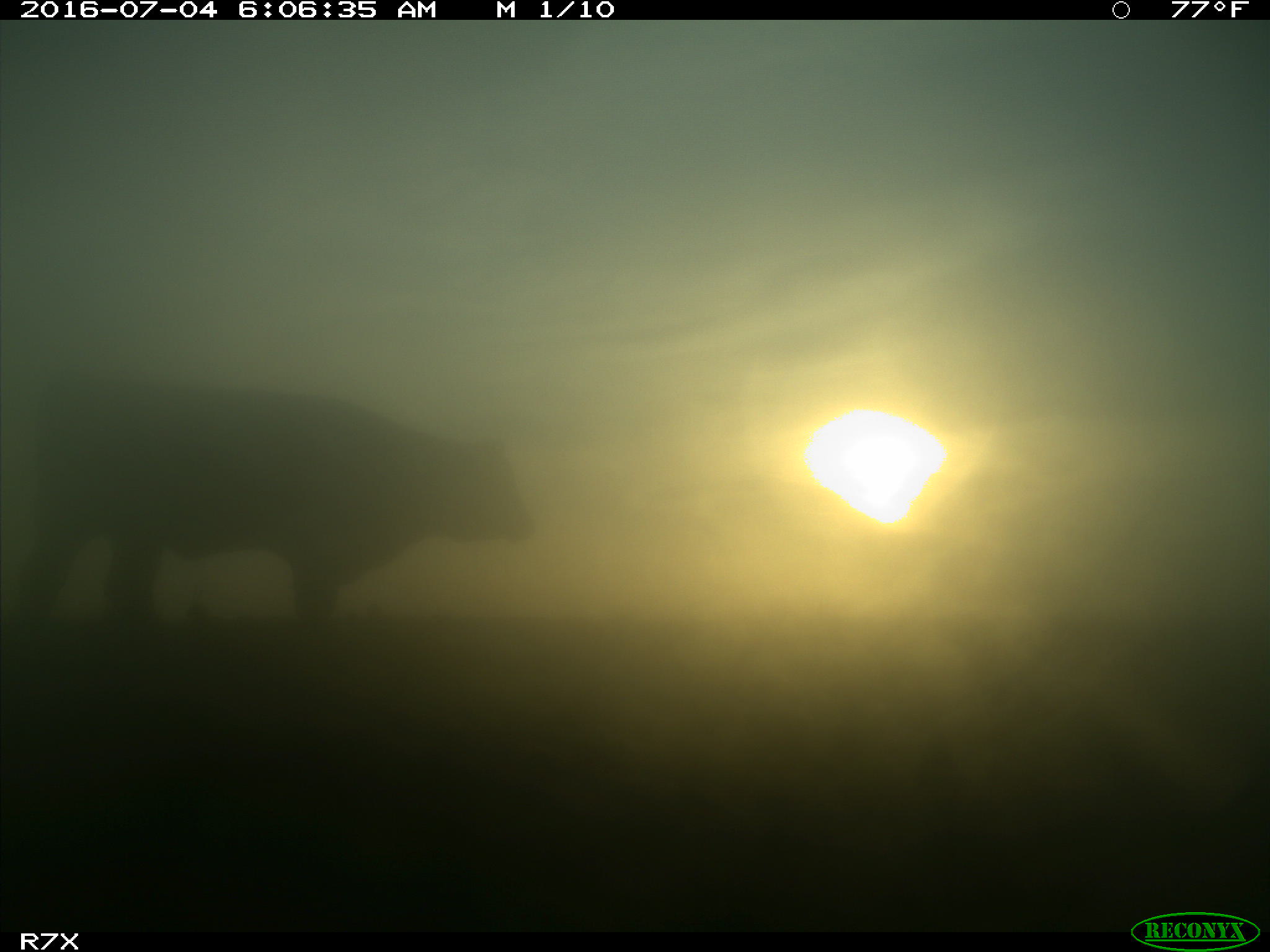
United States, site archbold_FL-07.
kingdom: Animalia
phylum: Chordata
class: Mammalia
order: Artiodactyla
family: Bovidae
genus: Bos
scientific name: Bos taurus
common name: domestic cow